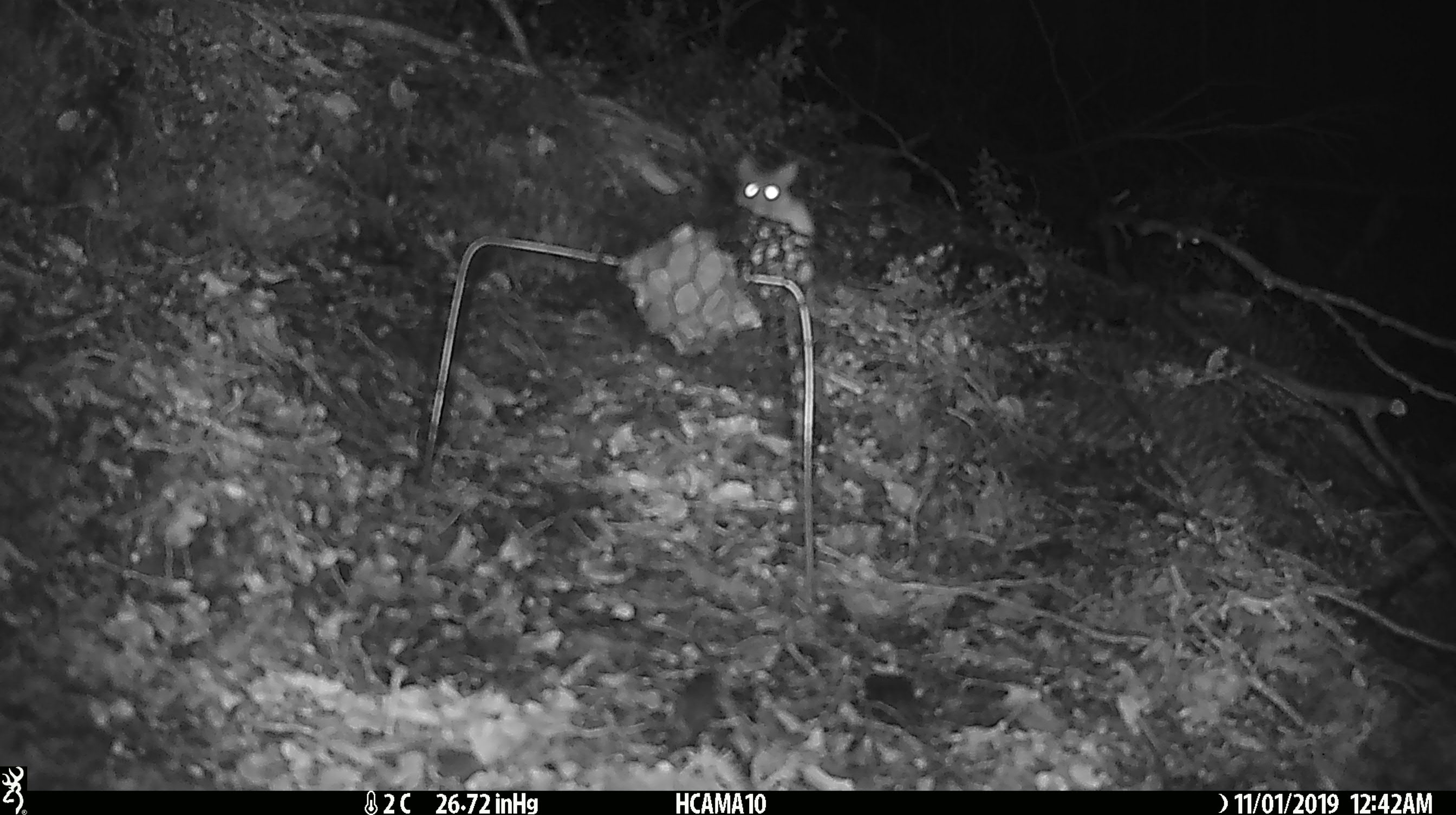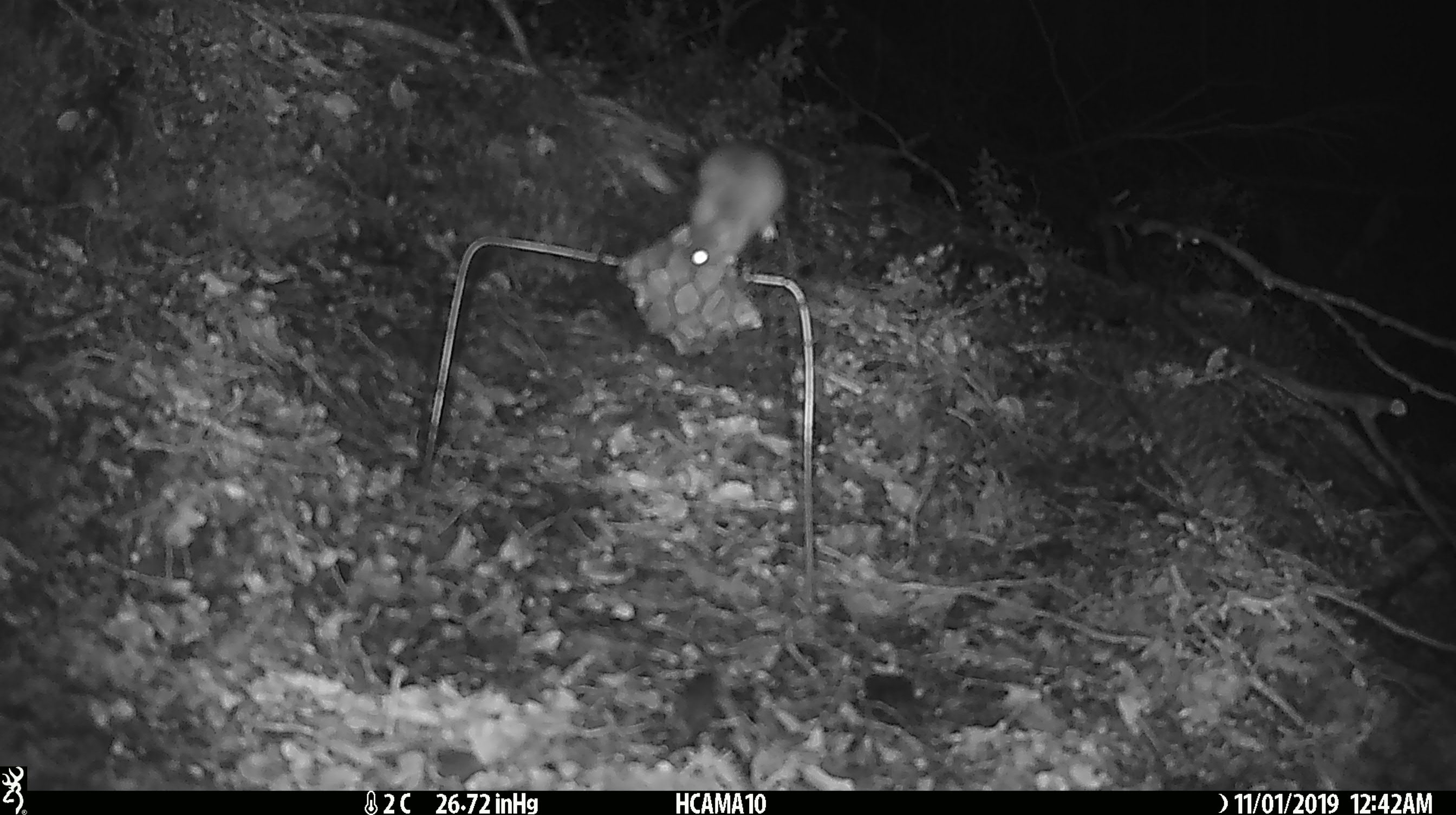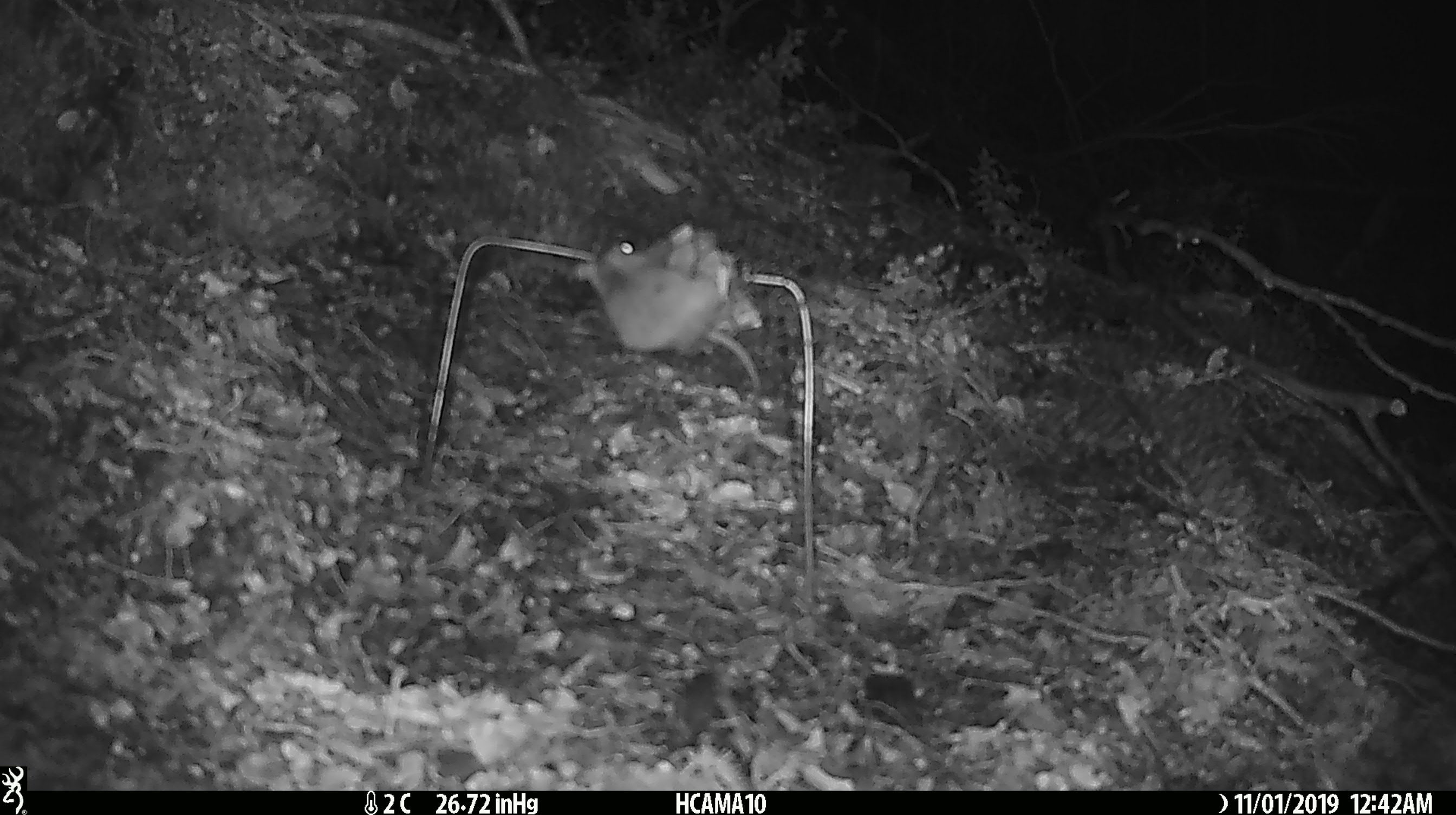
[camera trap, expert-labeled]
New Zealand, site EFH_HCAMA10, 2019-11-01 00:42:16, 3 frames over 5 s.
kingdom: Animalia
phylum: Chordata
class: Mammalia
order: Rodentia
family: Muridae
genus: Mus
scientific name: Mus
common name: mouse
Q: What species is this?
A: Mouse (Mus).